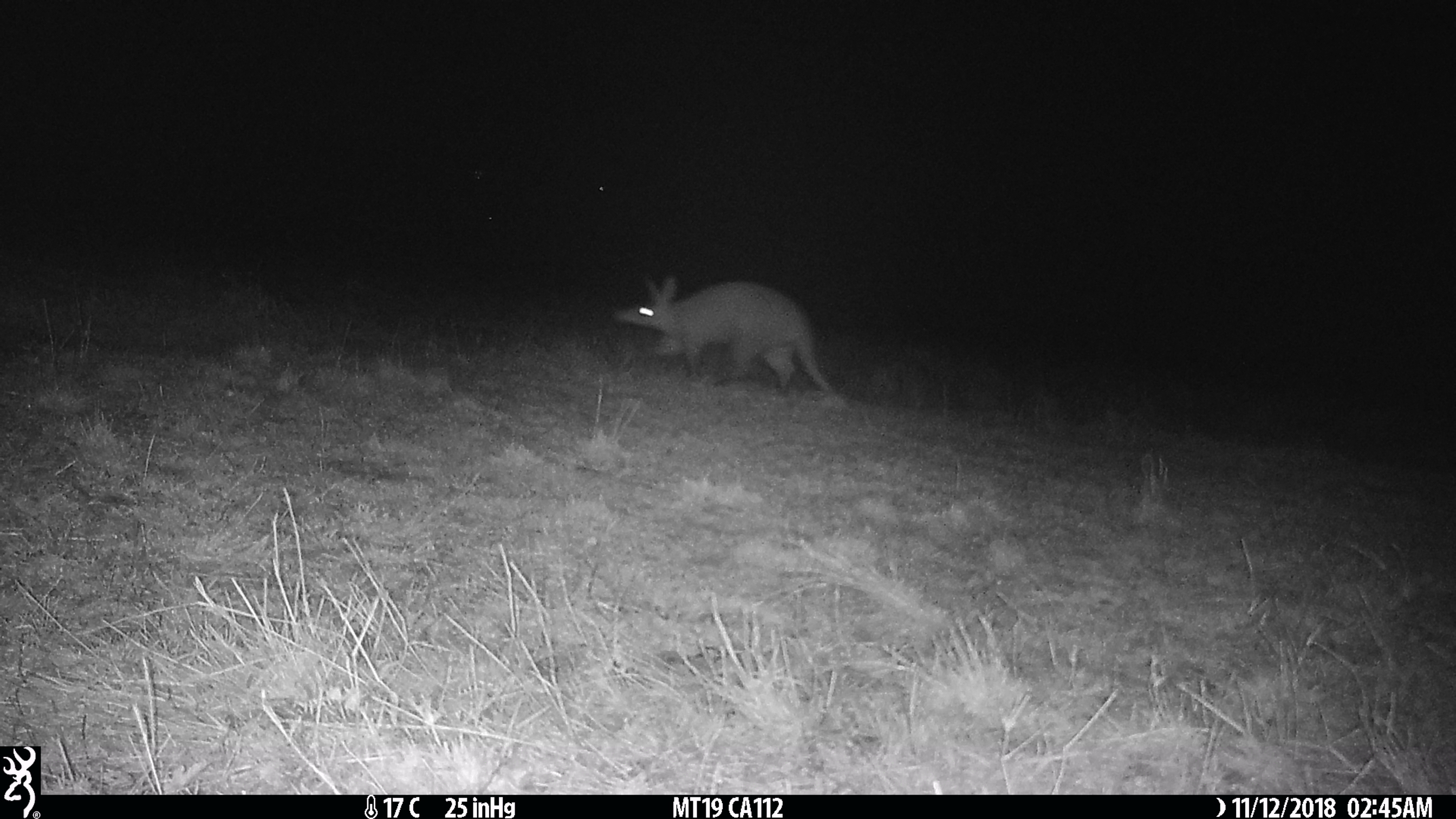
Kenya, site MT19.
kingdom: Animalia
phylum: Chordata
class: Mammalia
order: Tubulidentata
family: Orycteropodidae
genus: Orycteropus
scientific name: Orycteropus afer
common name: aardvark